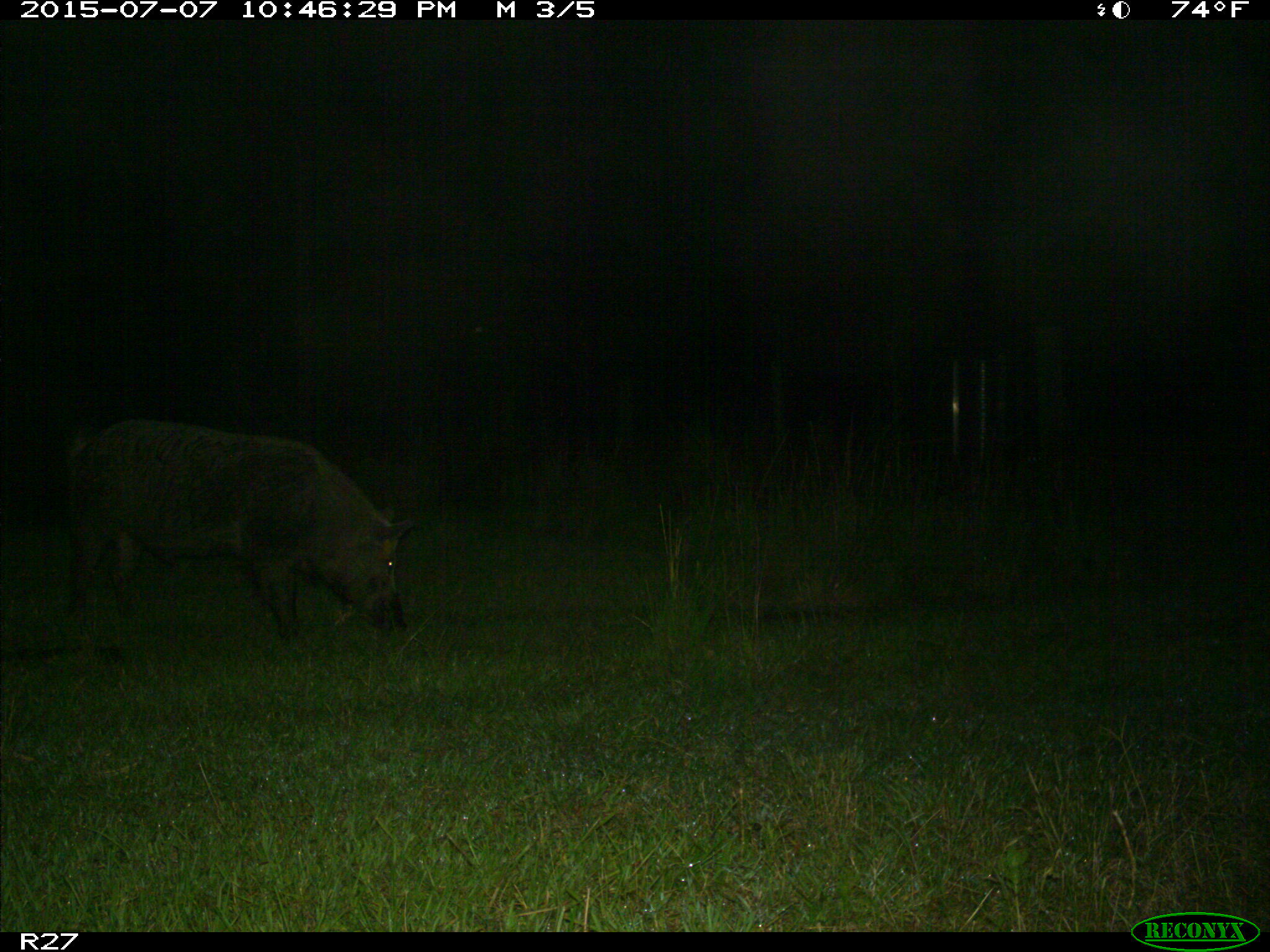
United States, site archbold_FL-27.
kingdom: Animalia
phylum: Chordata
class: Mammalia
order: Artiodactyla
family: Suidae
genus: Sus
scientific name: Sus scrofa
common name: wild boar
Sus scrofa (wild boar).